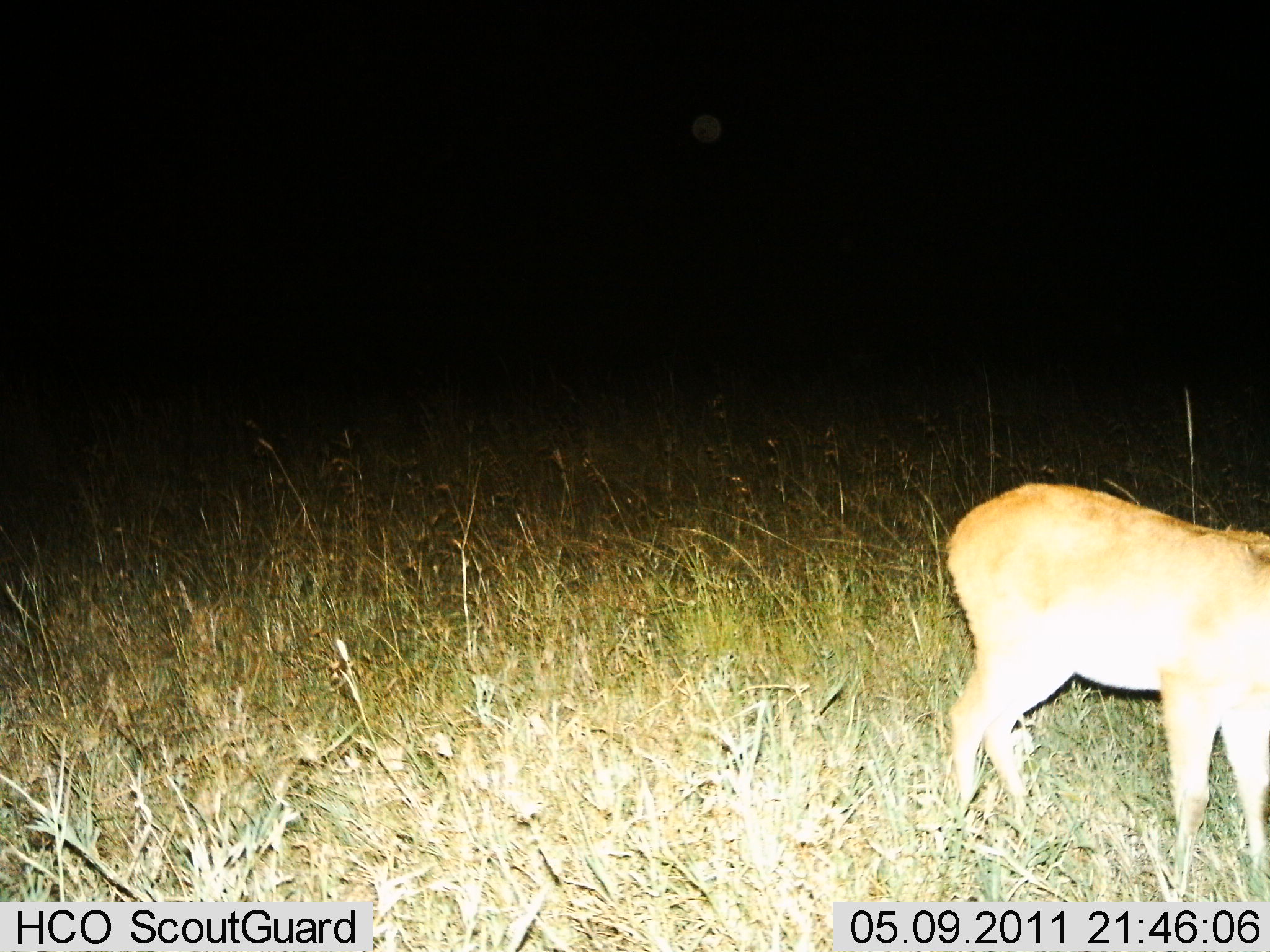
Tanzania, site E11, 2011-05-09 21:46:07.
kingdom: Animalia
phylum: Chordata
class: Mammalia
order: Artiodactyla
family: Bovidae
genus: Nanger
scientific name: Nanger granti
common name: grant's gazelle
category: gazellegrants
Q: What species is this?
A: Gazellegrants (grant's gazelle) (Nanger granti).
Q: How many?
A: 1.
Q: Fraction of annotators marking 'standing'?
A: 100%.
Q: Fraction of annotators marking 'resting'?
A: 0%.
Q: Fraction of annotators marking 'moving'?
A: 0%.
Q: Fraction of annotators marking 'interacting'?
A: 0%.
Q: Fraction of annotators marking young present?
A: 0%.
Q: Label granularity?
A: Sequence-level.